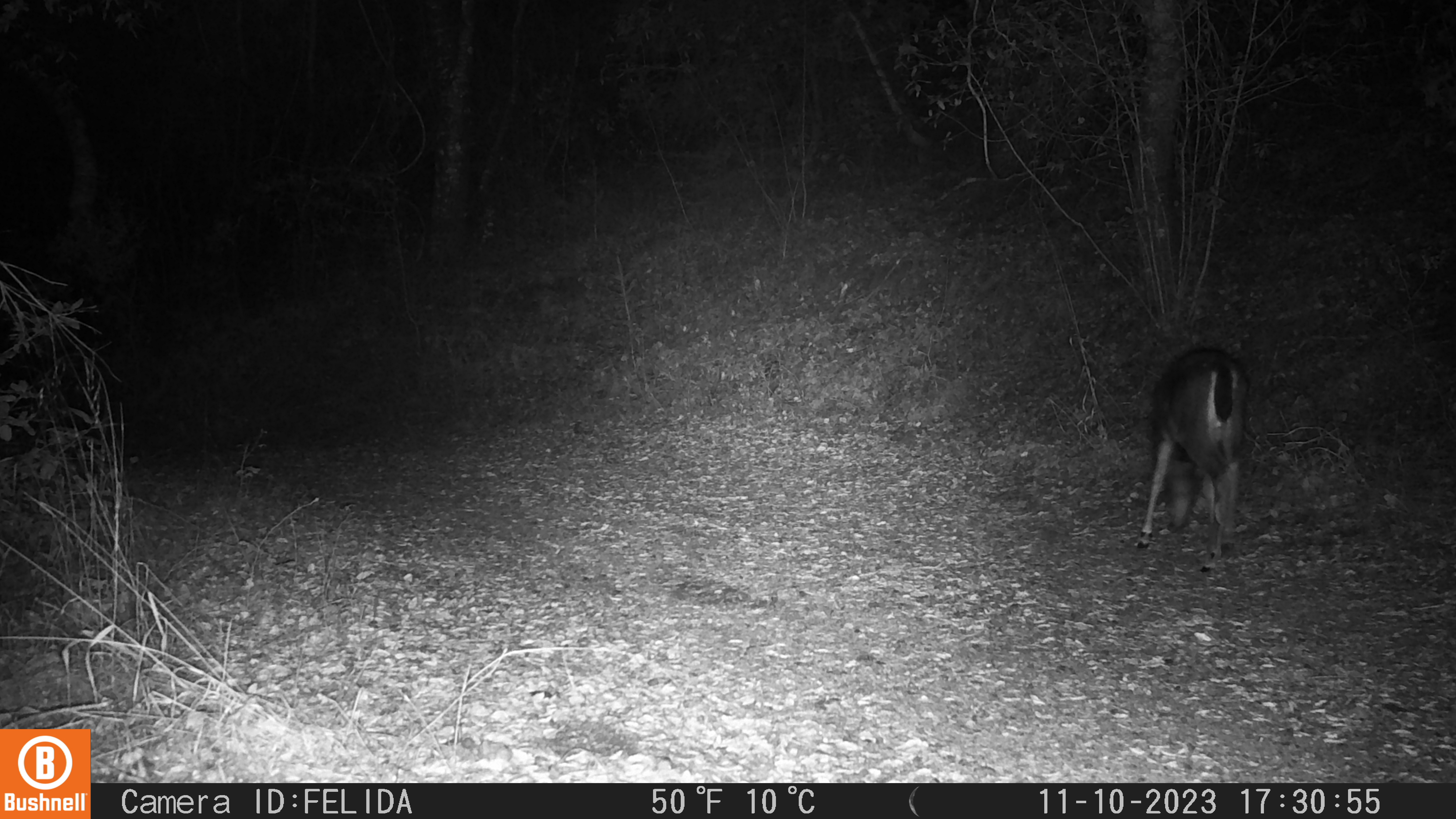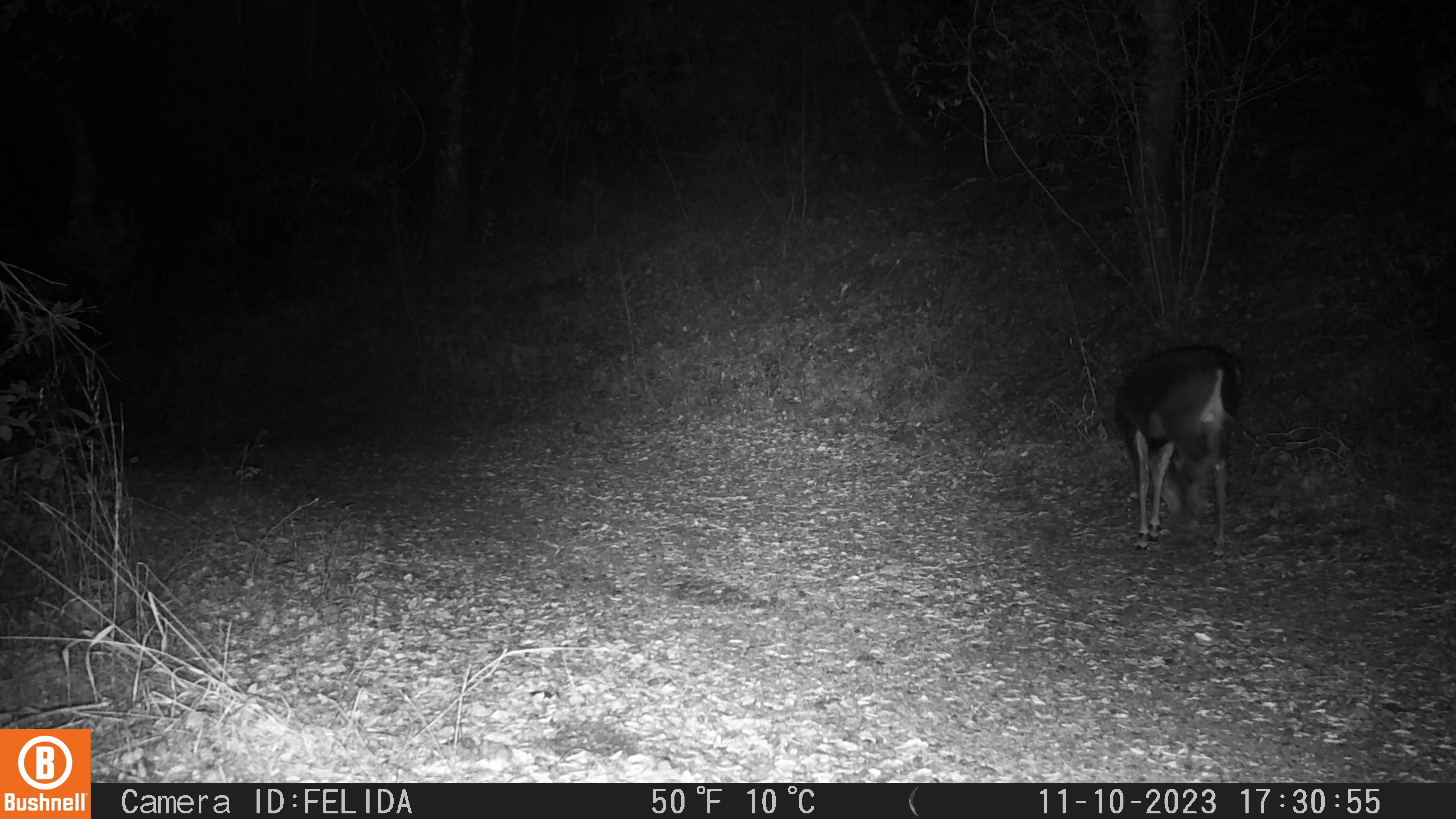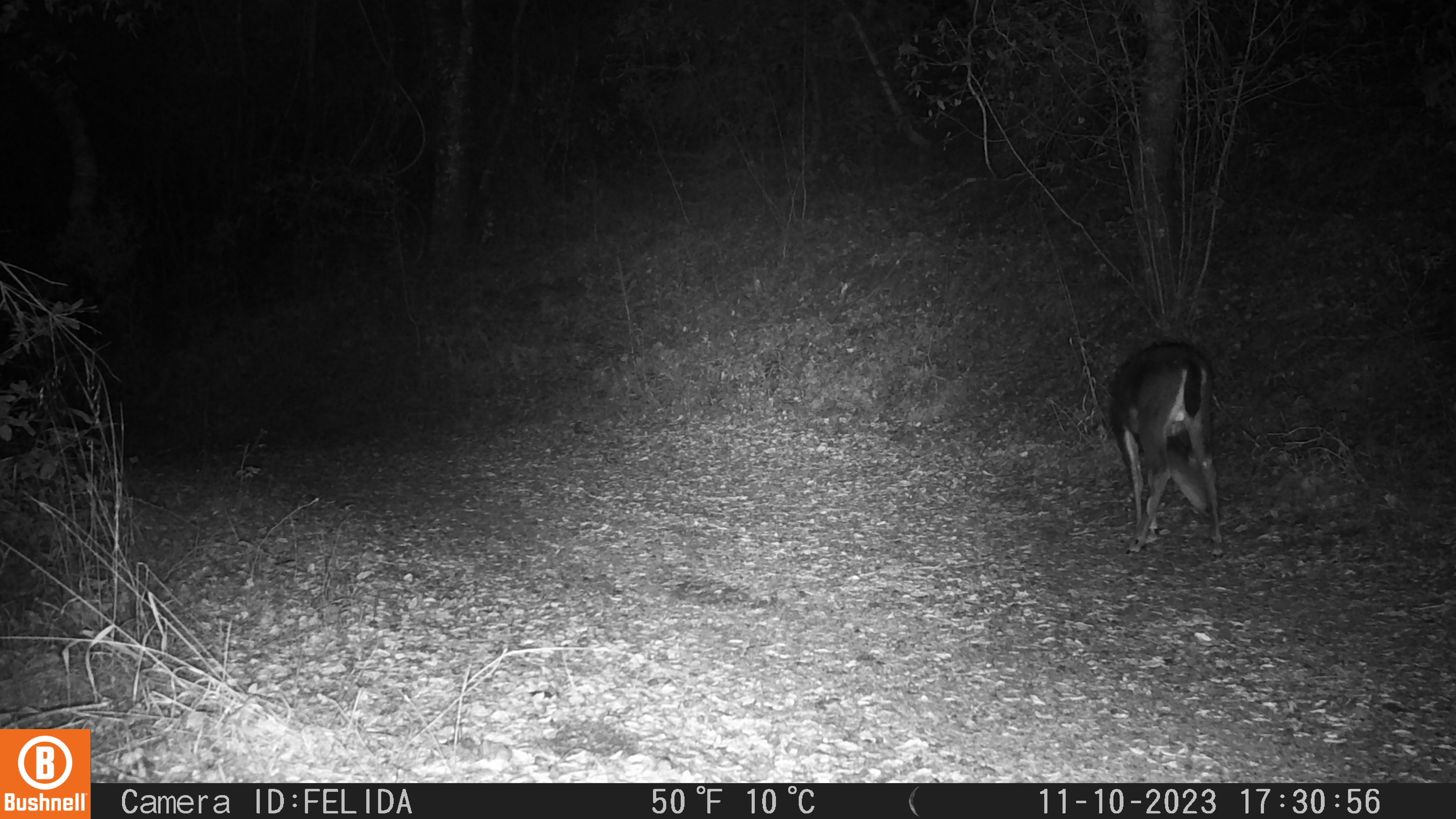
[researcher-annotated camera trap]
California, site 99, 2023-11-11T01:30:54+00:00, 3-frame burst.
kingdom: Animalia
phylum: Chordata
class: Mammalia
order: Artiodactyla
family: Cervidae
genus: Odocoileus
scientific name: Odocoileus hemionus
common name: mule deer